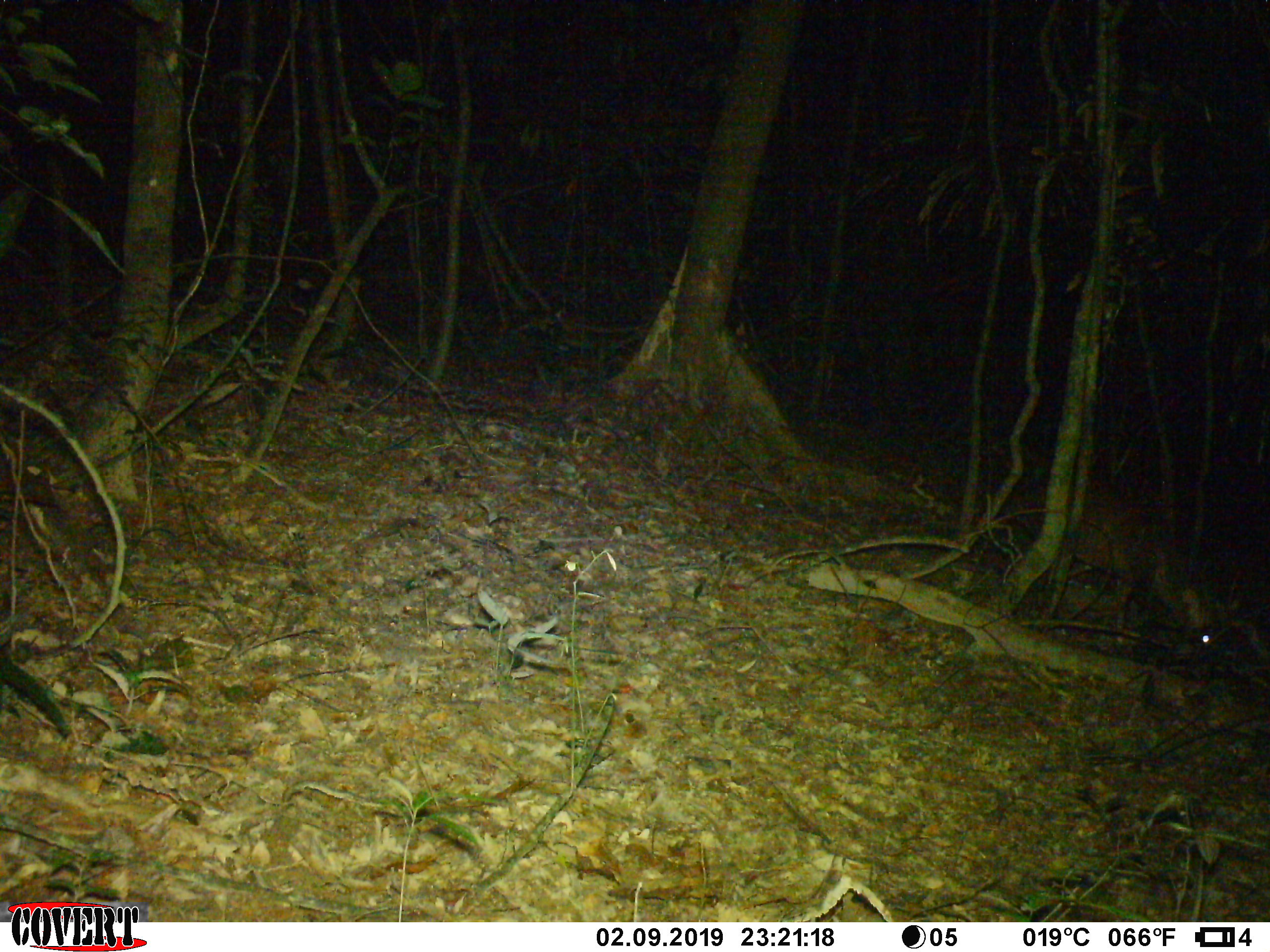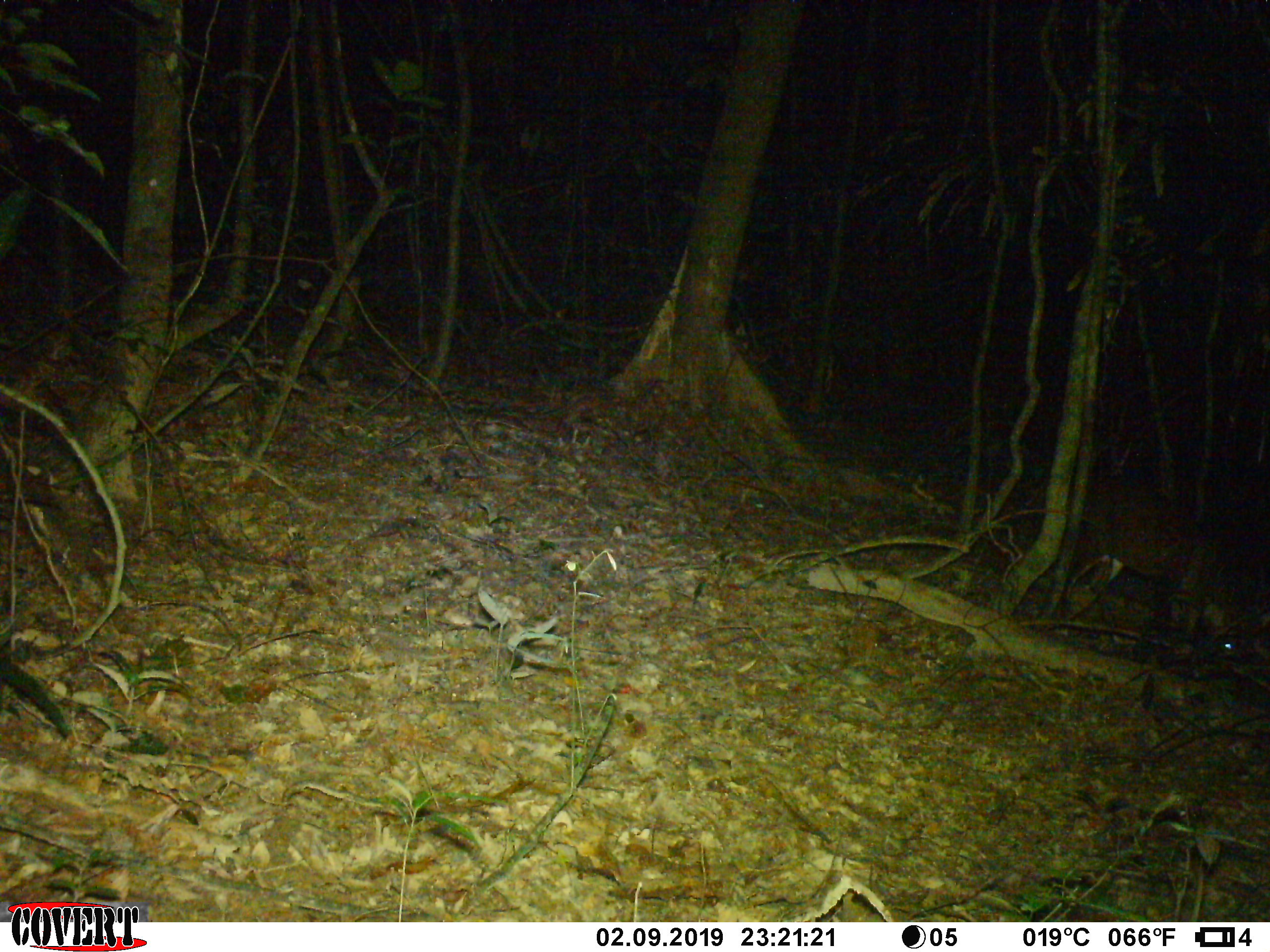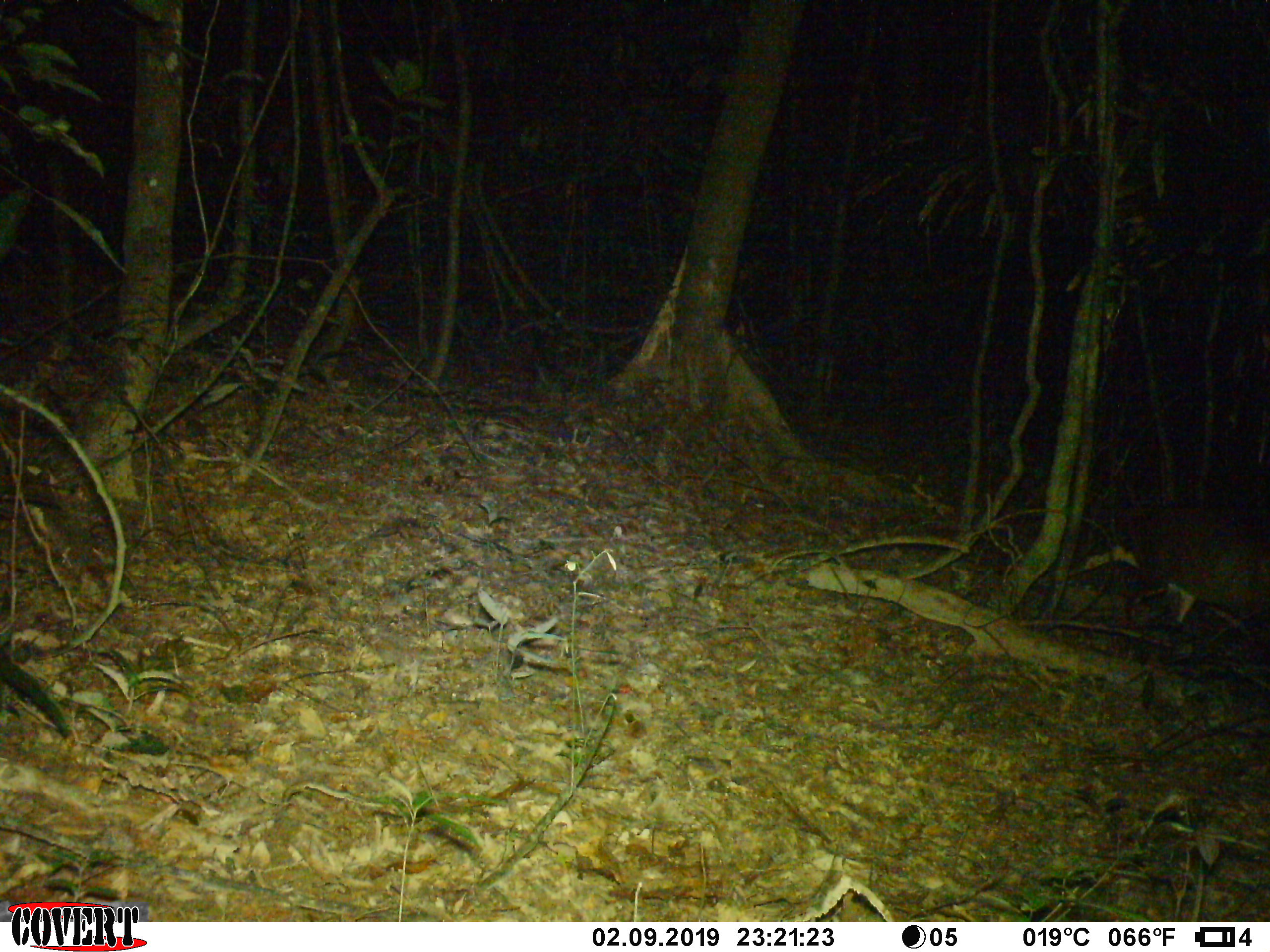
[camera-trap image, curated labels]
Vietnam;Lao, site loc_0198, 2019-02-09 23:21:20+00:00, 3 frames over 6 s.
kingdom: Animalia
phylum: Chordata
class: Mammalia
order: Artiodactyla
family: Cervidae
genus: Muntiacus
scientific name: Muntiacus vuquangensis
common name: large-antlered muntjac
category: large antlered muntjac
Large antlered muntjac (large-antlered muntjac) (Muntiacus vuquangensis). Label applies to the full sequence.